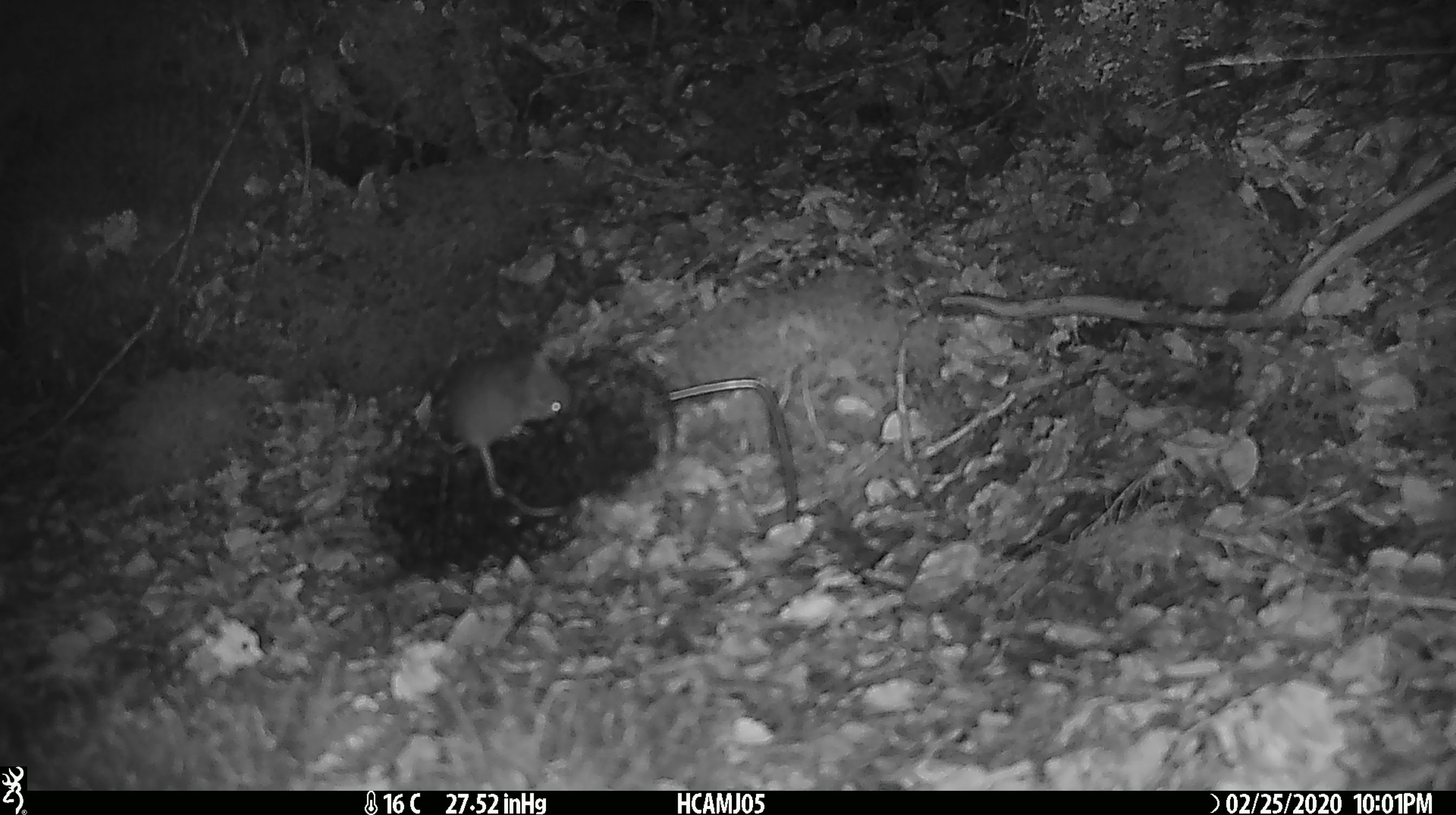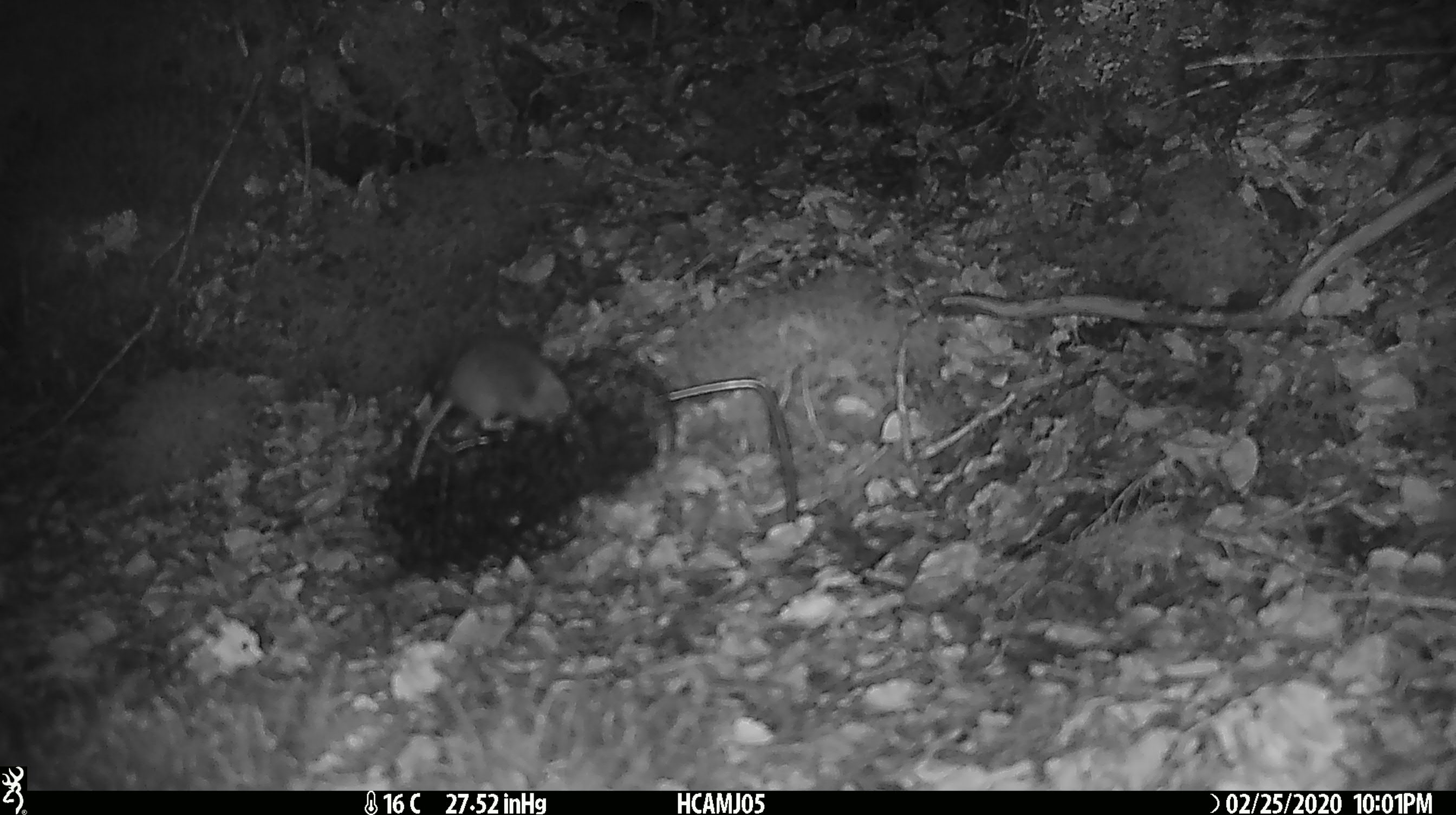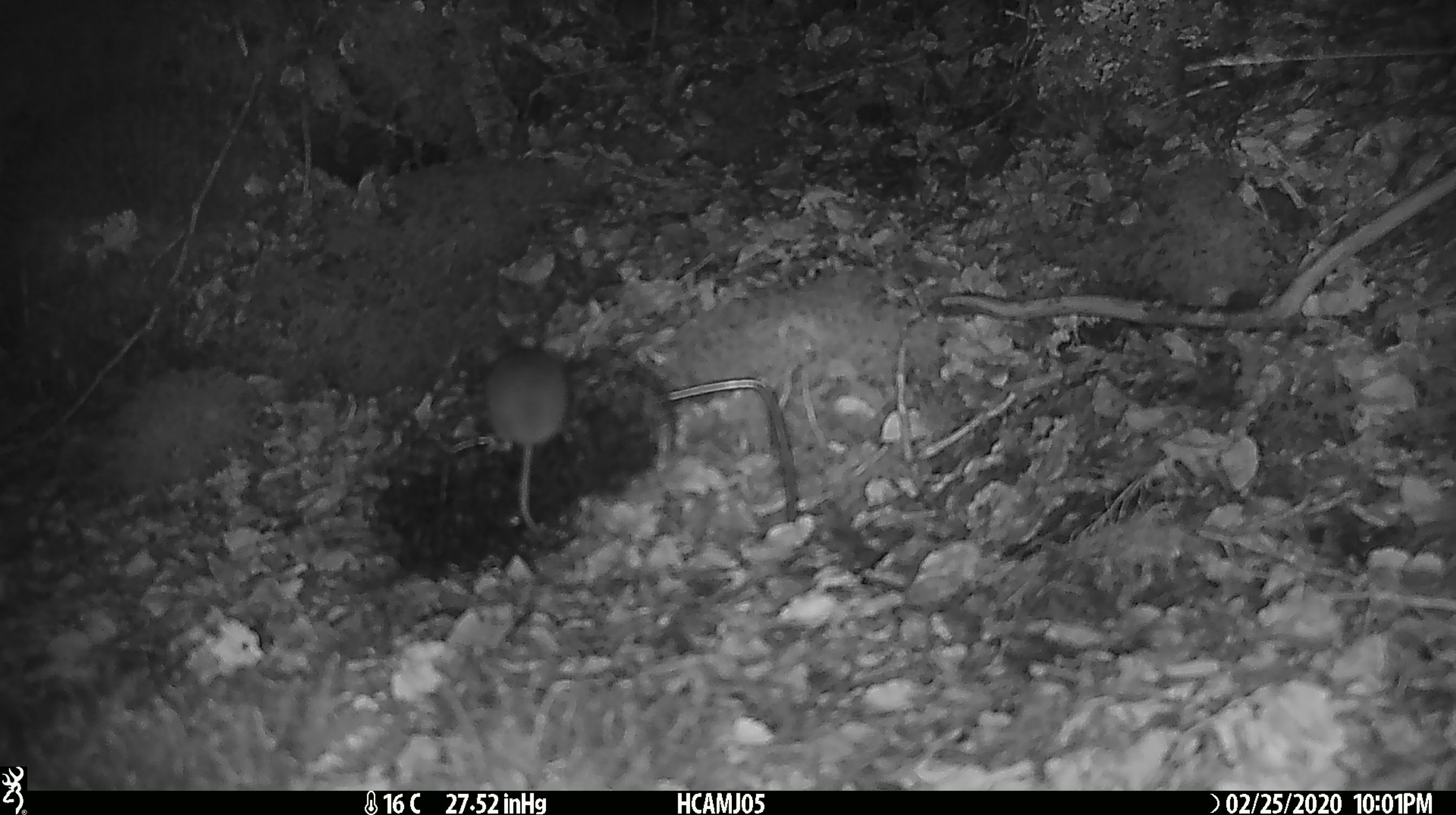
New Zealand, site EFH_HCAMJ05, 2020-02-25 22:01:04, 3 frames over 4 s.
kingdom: Animalia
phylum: Chordata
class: Mammalia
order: Rodentia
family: Muridae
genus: Mus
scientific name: Mus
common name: mouse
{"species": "mouse (Mus)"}